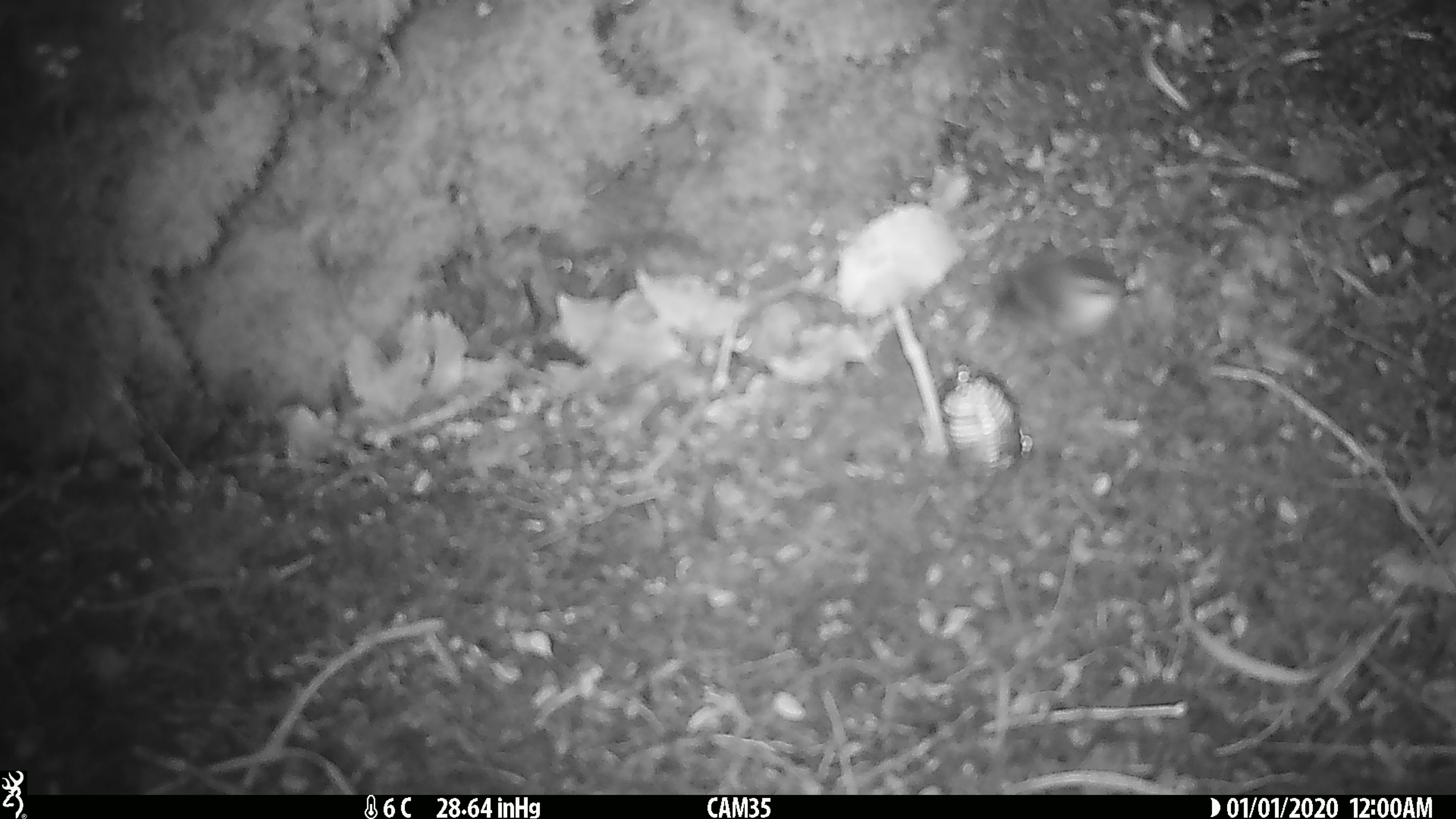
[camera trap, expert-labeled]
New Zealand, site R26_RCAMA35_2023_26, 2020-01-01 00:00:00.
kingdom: Animalia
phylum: Chordata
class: Aves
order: Passeriformes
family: Acanthisittidae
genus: Acanthisitta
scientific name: Acanthisitta chloris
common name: rifleman